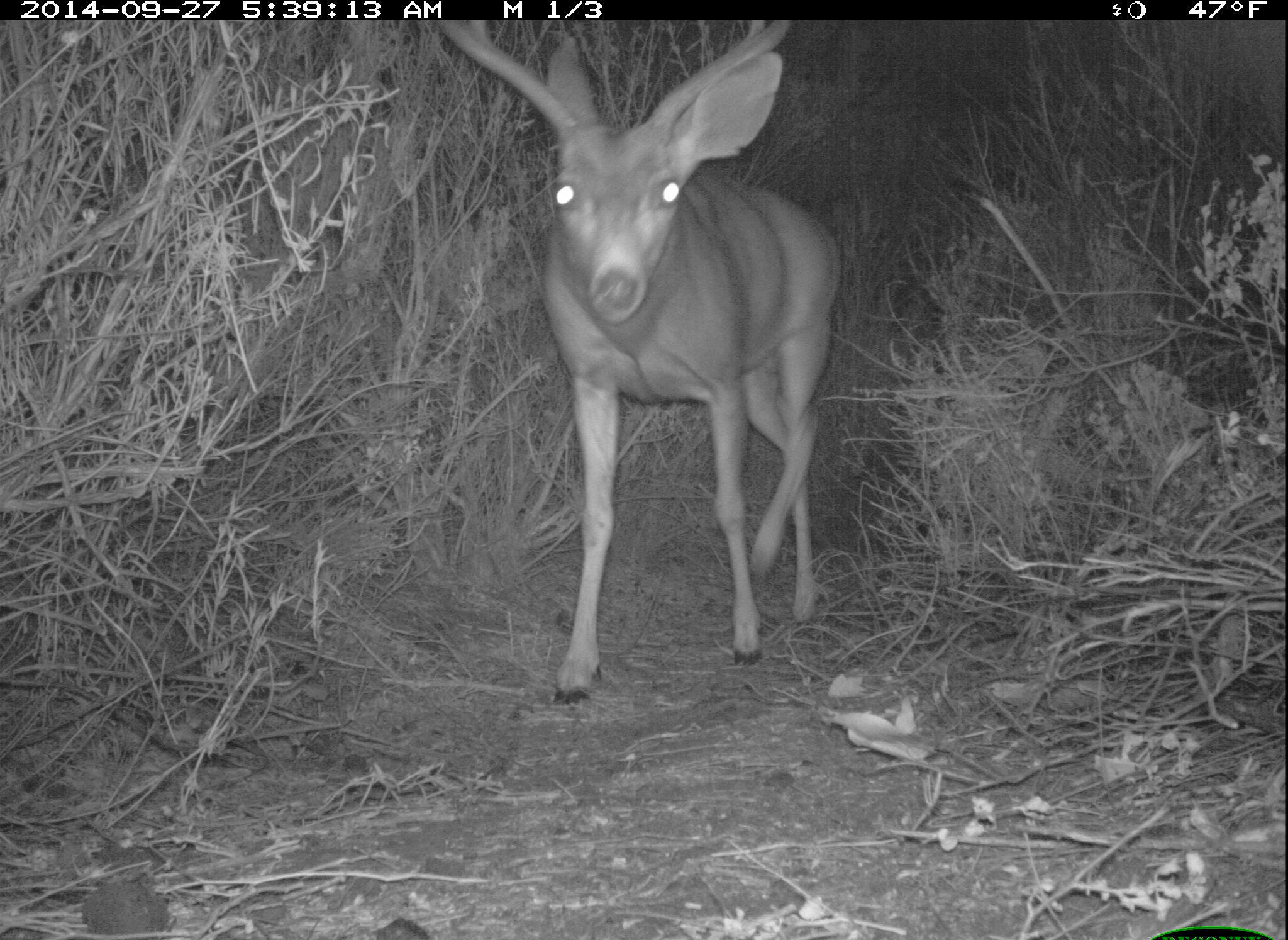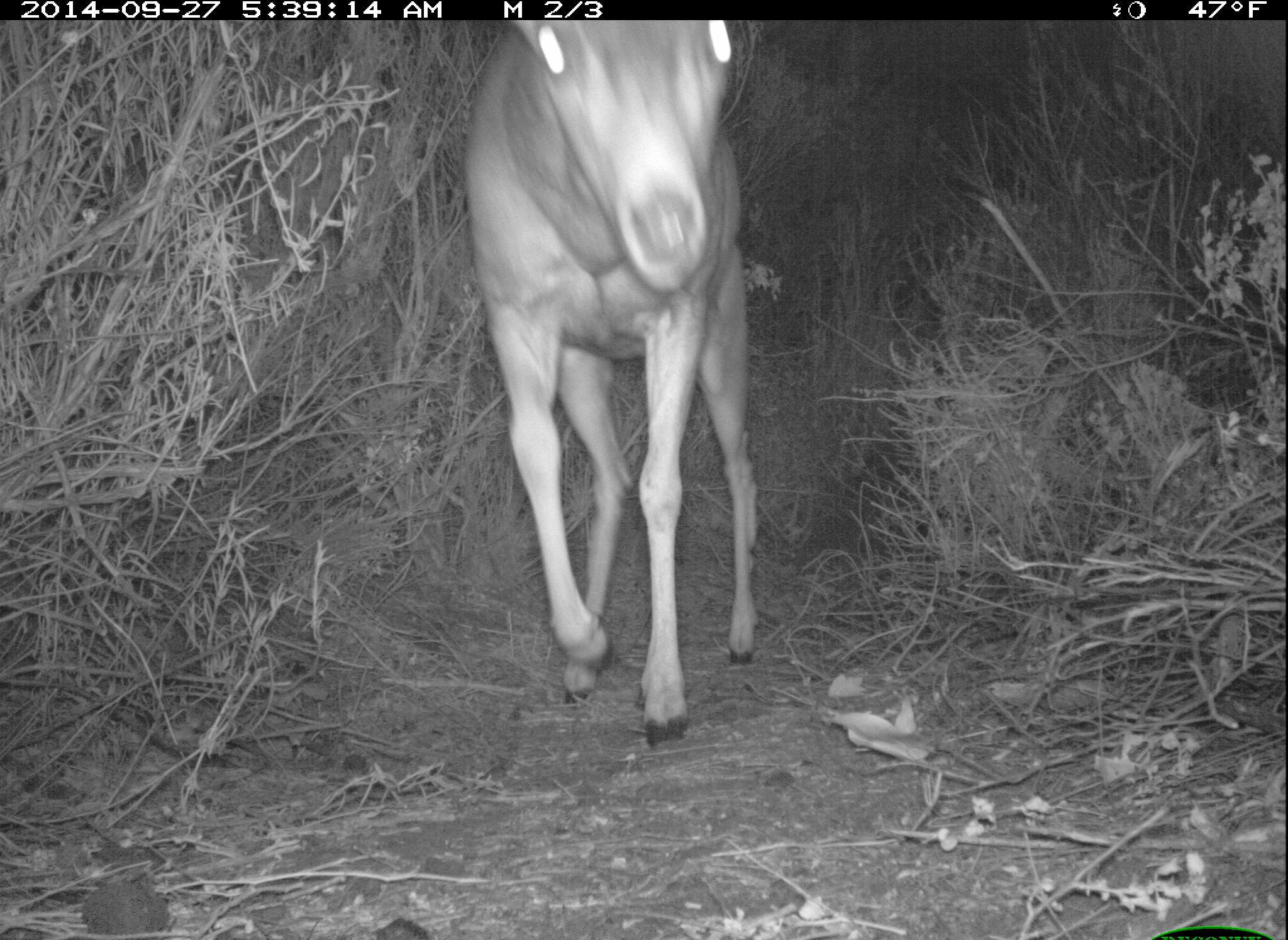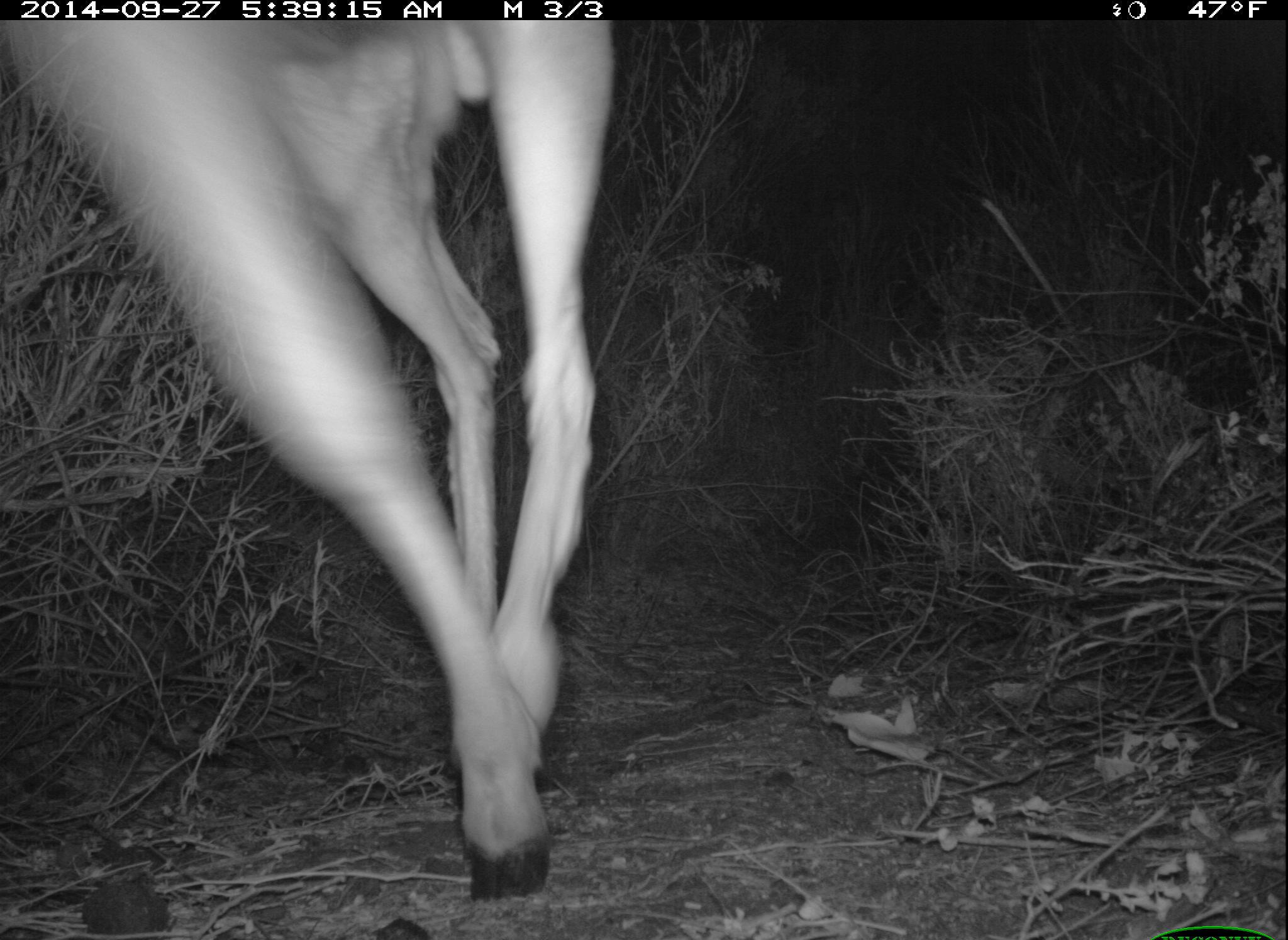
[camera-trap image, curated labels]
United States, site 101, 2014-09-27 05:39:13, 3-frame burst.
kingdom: Animalia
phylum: Chordata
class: Mammalia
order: Artiodactyla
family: Cervidae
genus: Odocoileus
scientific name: Odocoileus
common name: deer